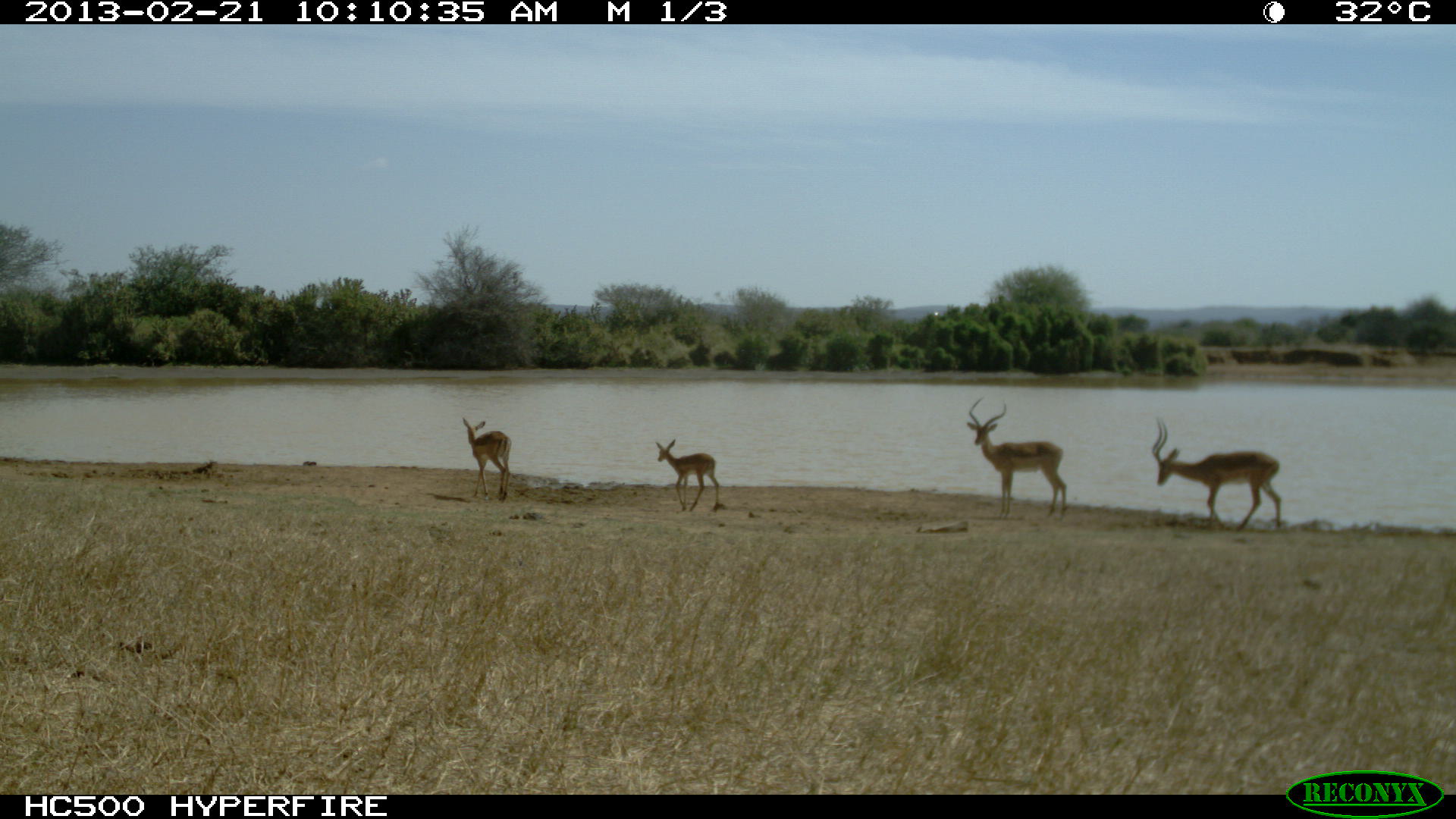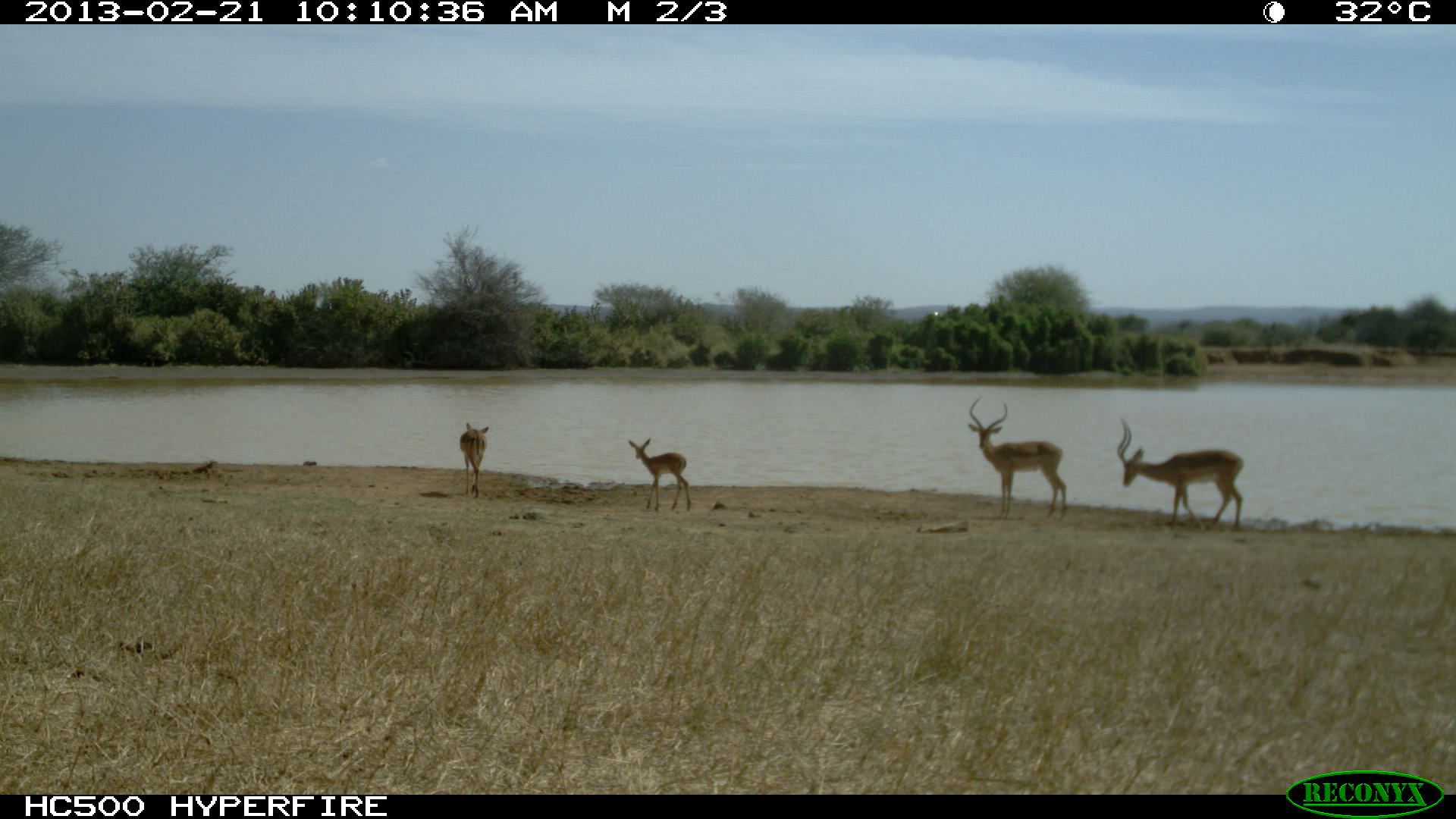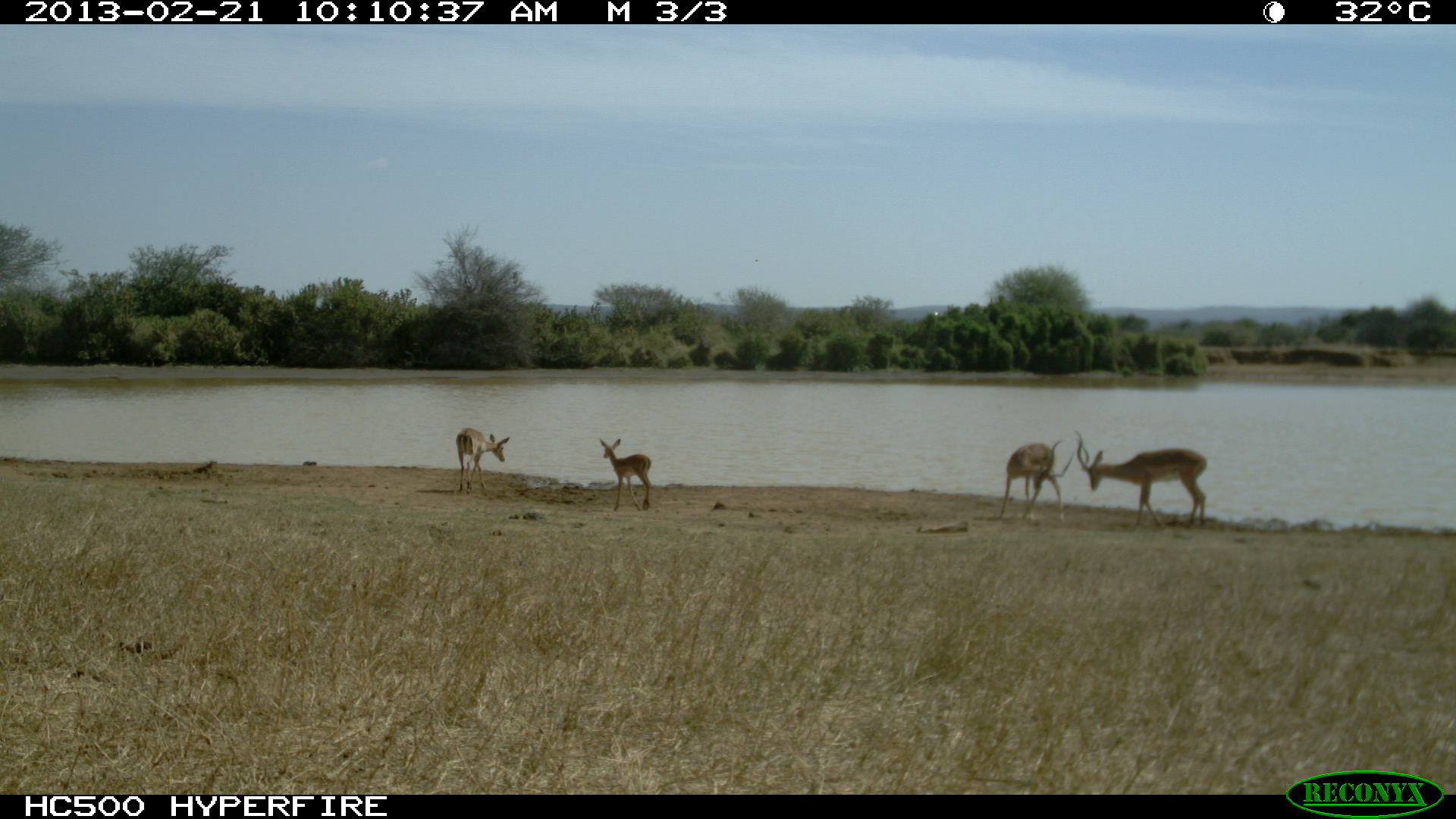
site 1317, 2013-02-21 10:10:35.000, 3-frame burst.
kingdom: Animalia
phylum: Chordata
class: Mammalia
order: Artiodactyla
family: Bovidae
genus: Aepyceros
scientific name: Aepyceros melampus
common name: impala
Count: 4.